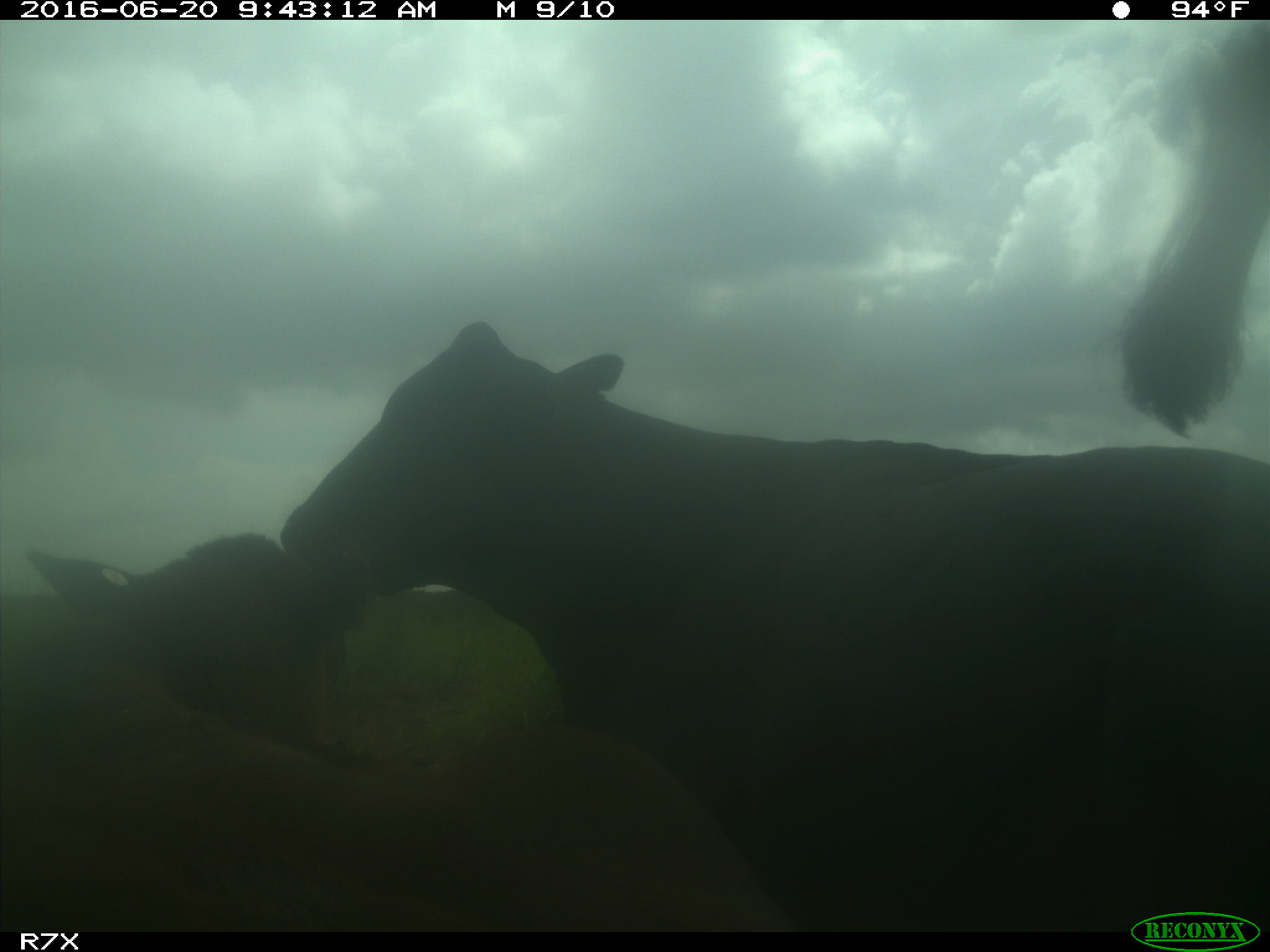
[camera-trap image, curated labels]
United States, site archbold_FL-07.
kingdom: Animalia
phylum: Chordata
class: Mammalia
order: Artiodactyla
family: Bovidae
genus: Bos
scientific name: Bos taurus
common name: domestic cow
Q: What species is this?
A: Bos taurus (domestic cow).